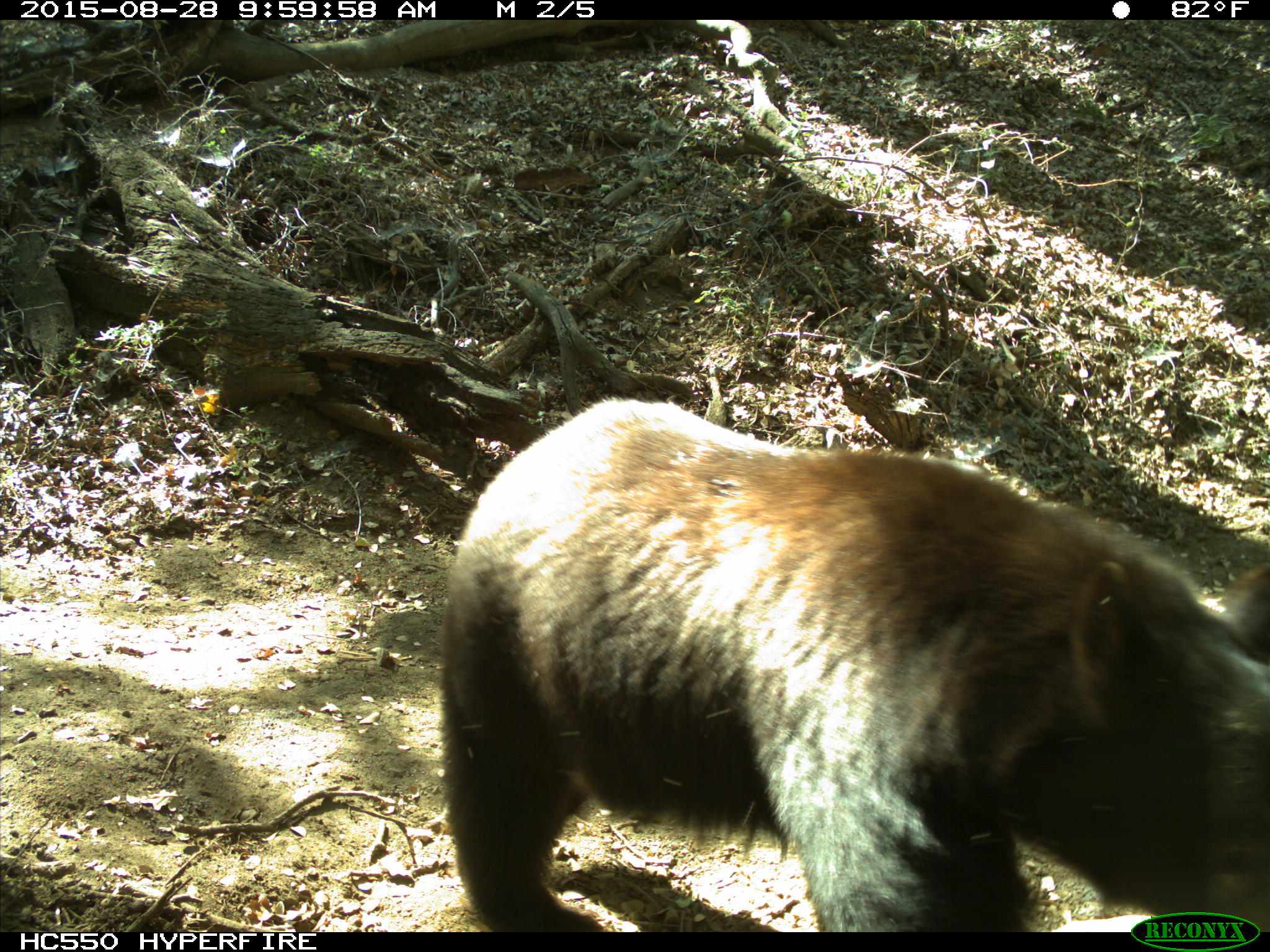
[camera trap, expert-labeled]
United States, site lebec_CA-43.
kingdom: Animalia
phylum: Chordata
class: Mammalia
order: Carnivora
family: Ursidae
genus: Ursus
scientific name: Ursus americanus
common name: american black bear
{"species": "Ursus americanus (american black bear)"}